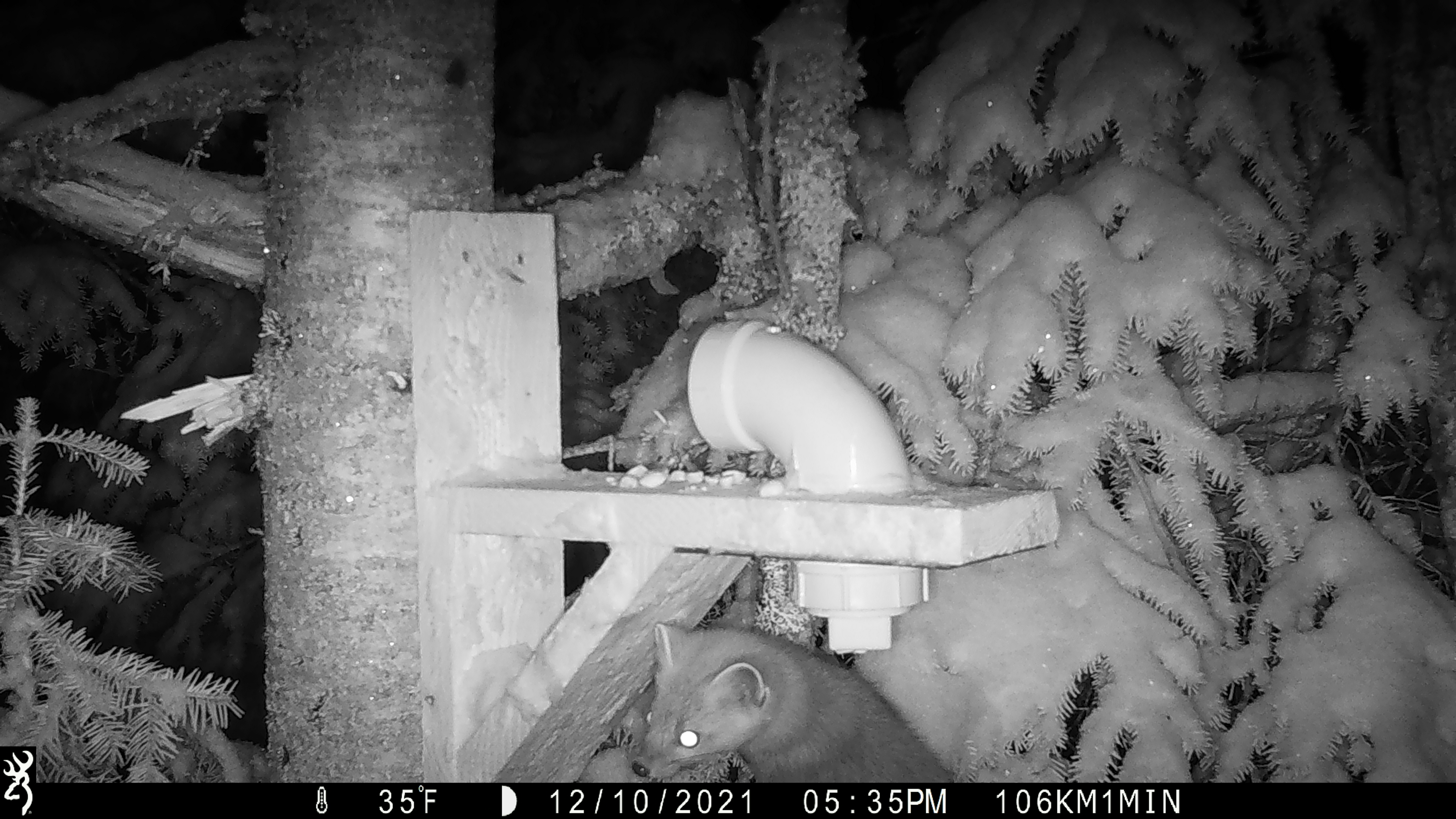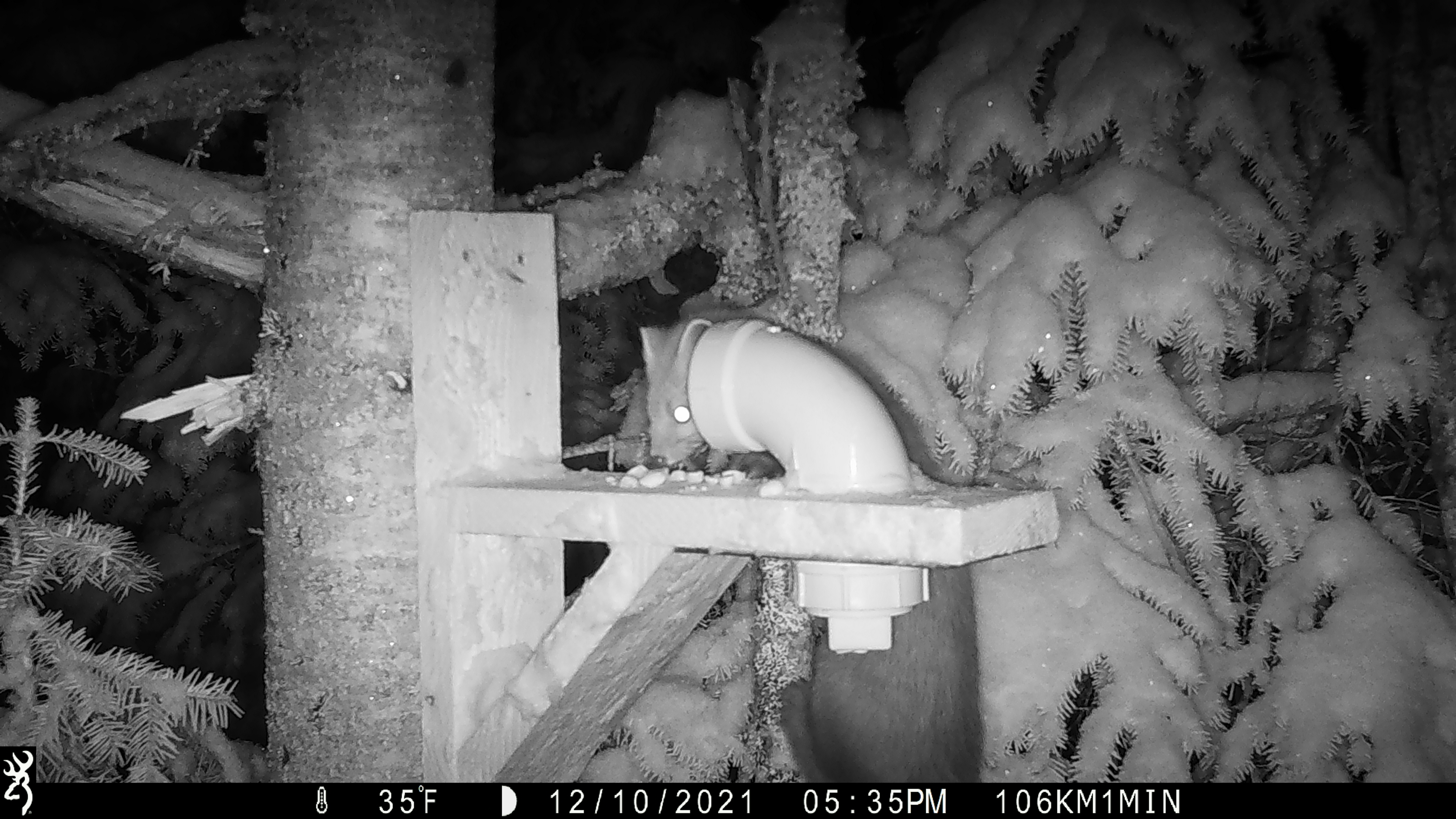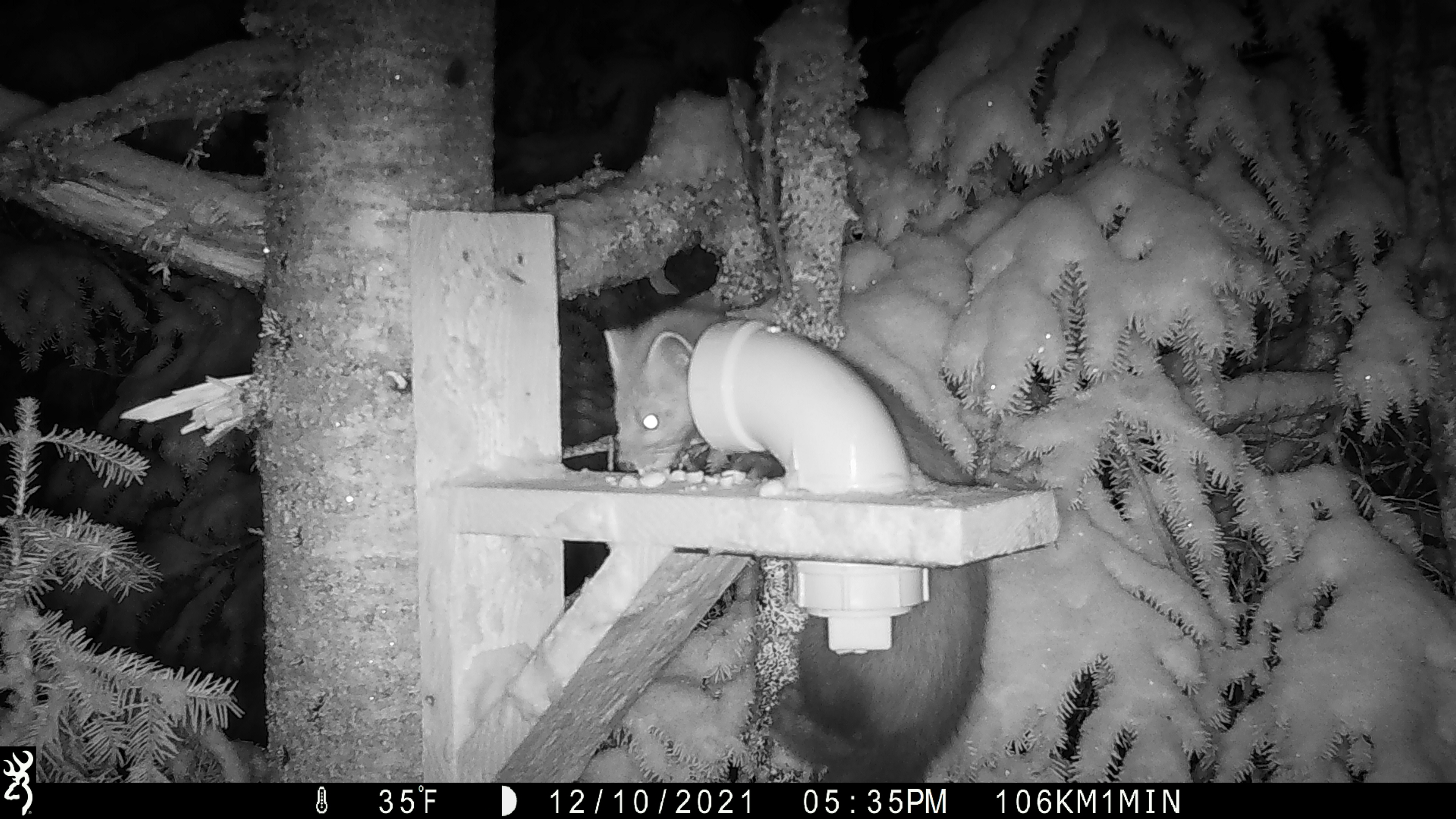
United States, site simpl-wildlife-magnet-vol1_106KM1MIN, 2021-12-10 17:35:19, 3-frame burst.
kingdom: Animalia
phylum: Chordata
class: Mammalia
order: Carnivora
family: Mustelidae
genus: Martes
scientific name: Martes americana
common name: american marten